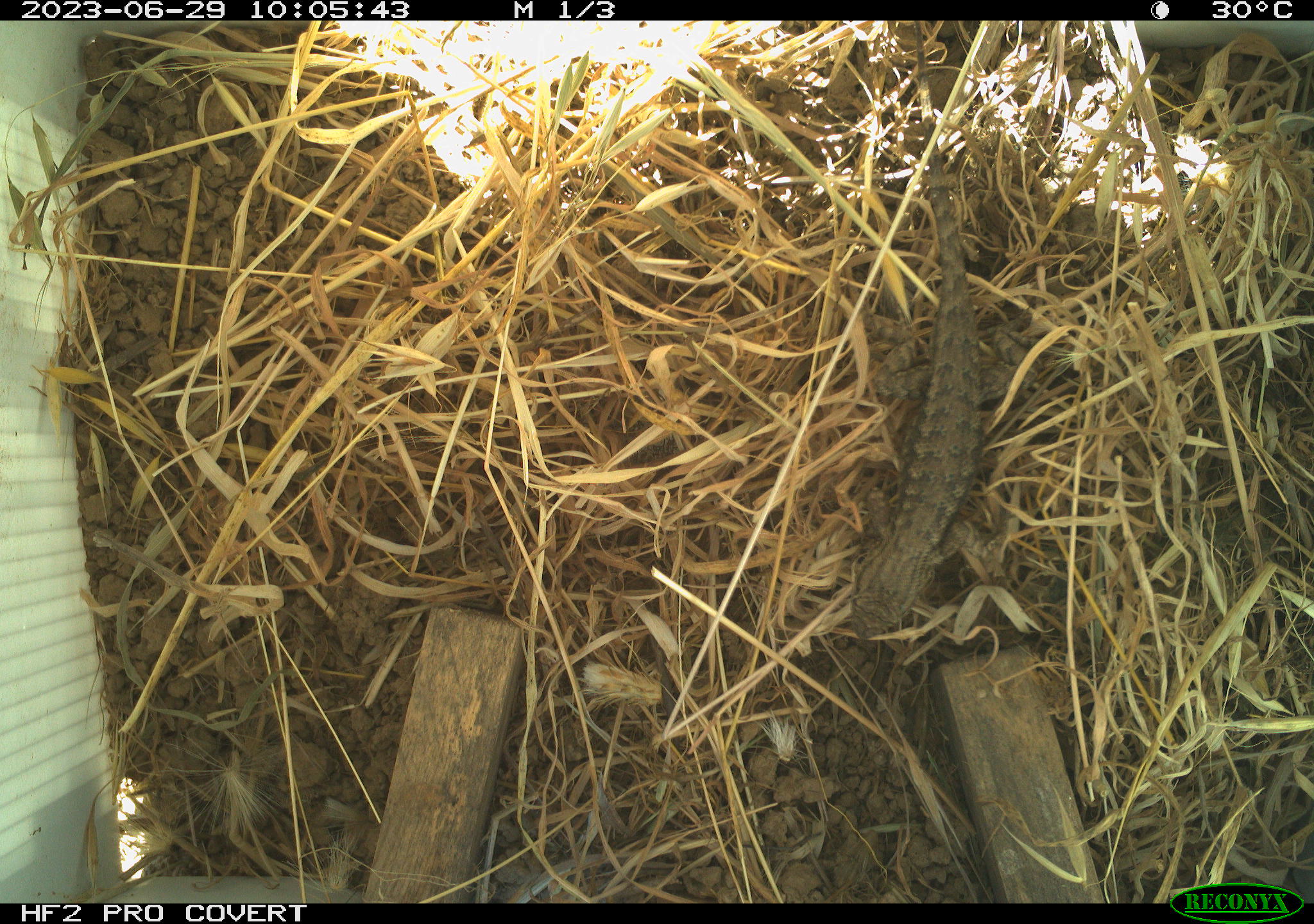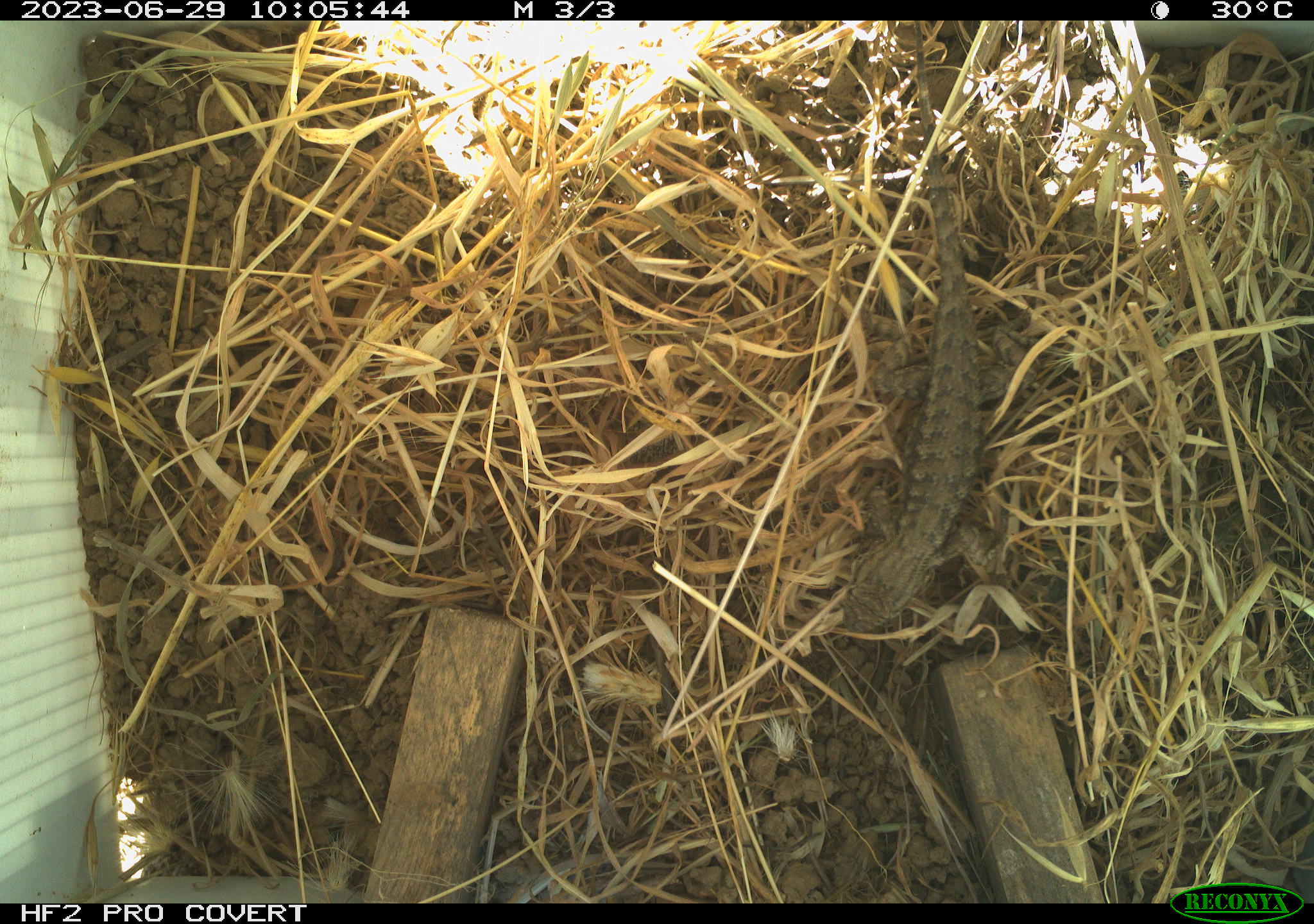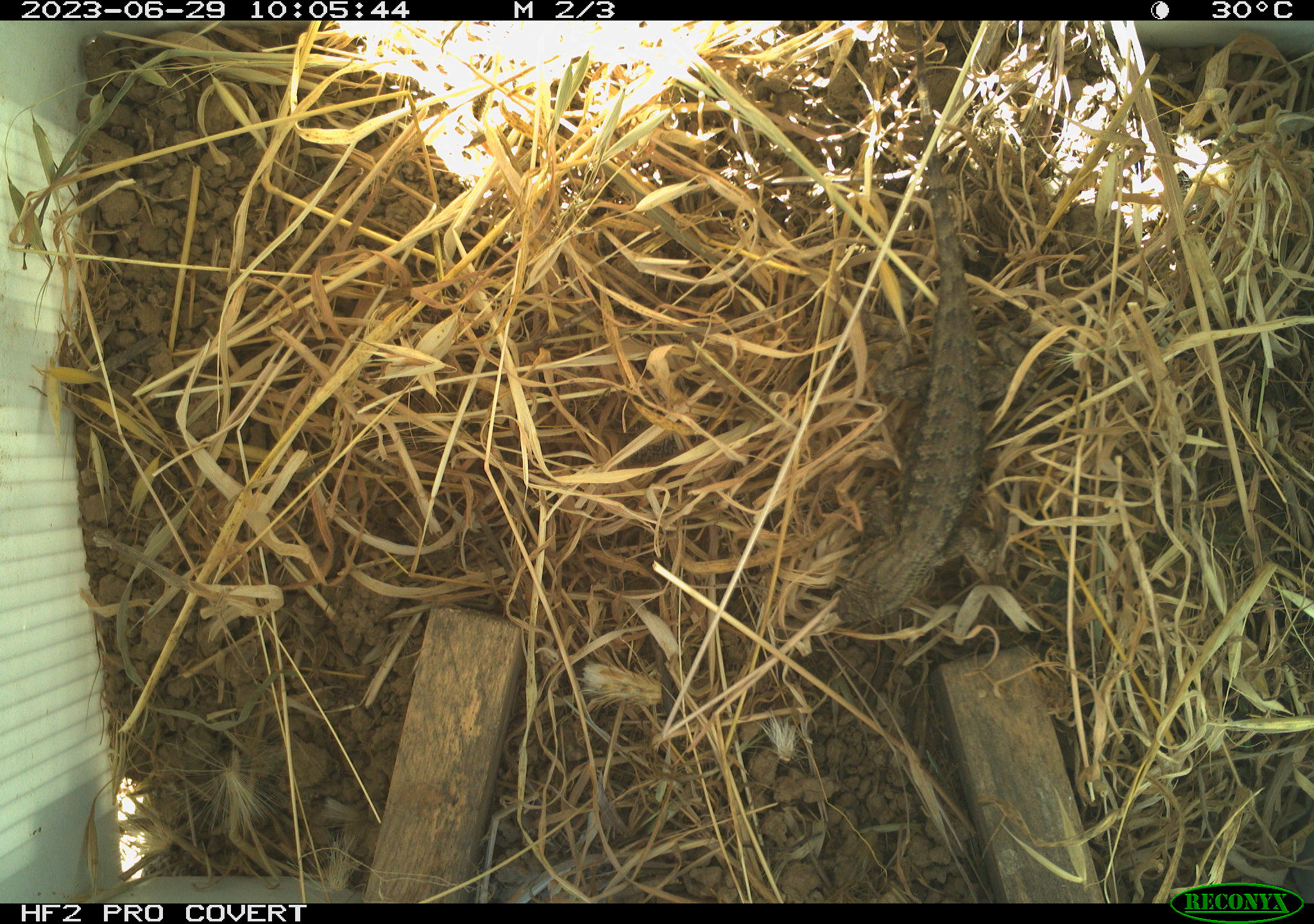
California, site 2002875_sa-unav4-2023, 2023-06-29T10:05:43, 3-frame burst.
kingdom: Animalia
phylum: Chordata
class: Reptilia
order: Squamata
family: Phrynosomatidae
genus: Sceloporus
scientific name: Sceloporus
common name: spiny lizards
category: sceloporus species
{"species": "sceloporus species (spiny lizards) (Sceloporus)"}